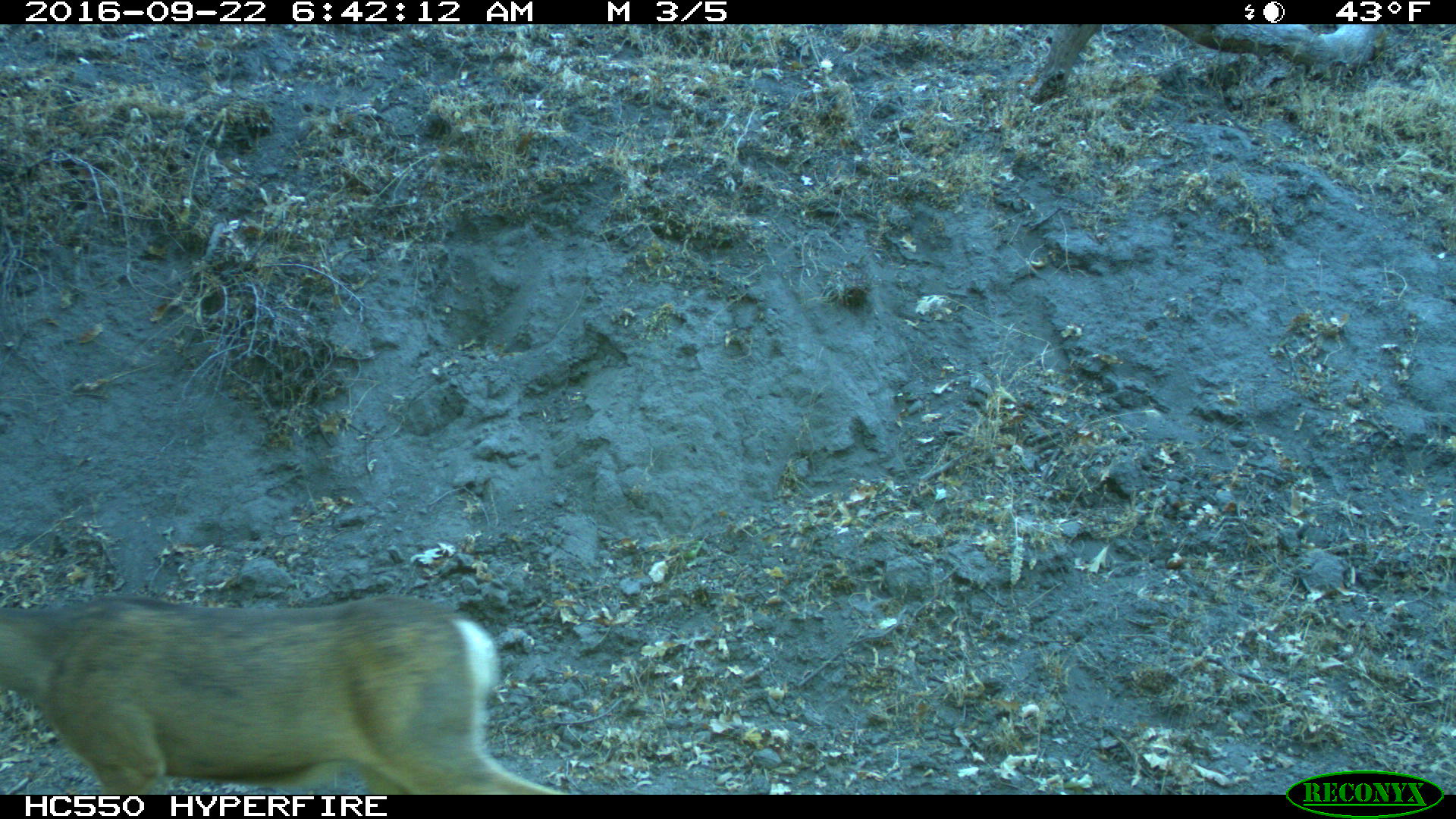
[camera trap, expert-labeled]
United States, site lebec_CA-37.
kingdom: Animalia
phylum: Chordata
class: Mammalia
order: Artiodactyla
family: Cervidae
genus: Odocoileus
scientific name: Odocoileus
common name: deer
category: unidentified deer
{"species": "unidentified deer (deer) (Odocoileus)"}